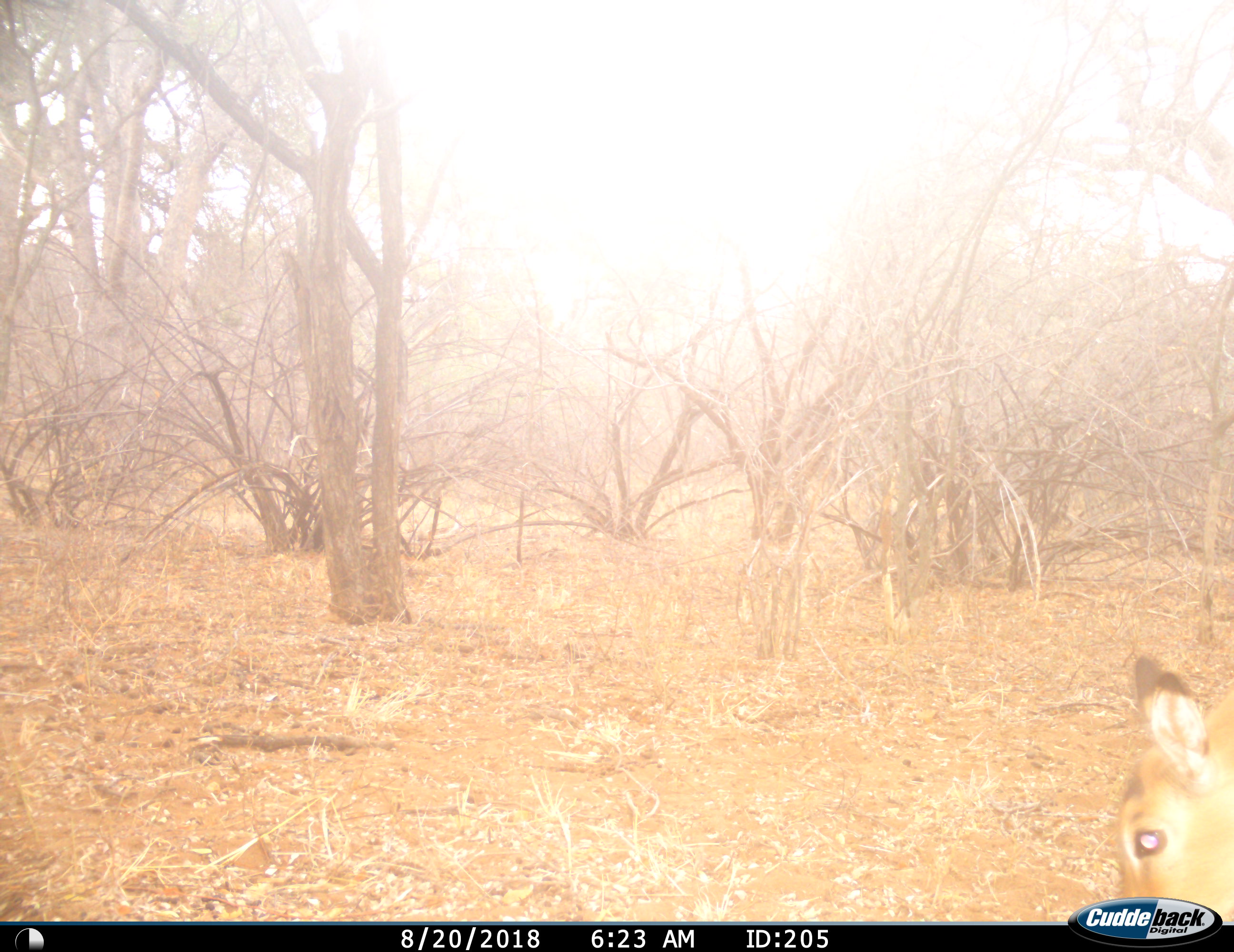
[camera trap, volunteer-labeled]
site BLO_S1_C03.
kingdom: Animalia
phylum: Chordata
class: Mammalia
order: Artiodactyla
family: Bovidae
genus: Aepyceros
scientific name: Aepyceros melampus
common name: impala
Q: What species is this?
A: Impala (Aepyceros melampus).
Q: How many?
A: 1.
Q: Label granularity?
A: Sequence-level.